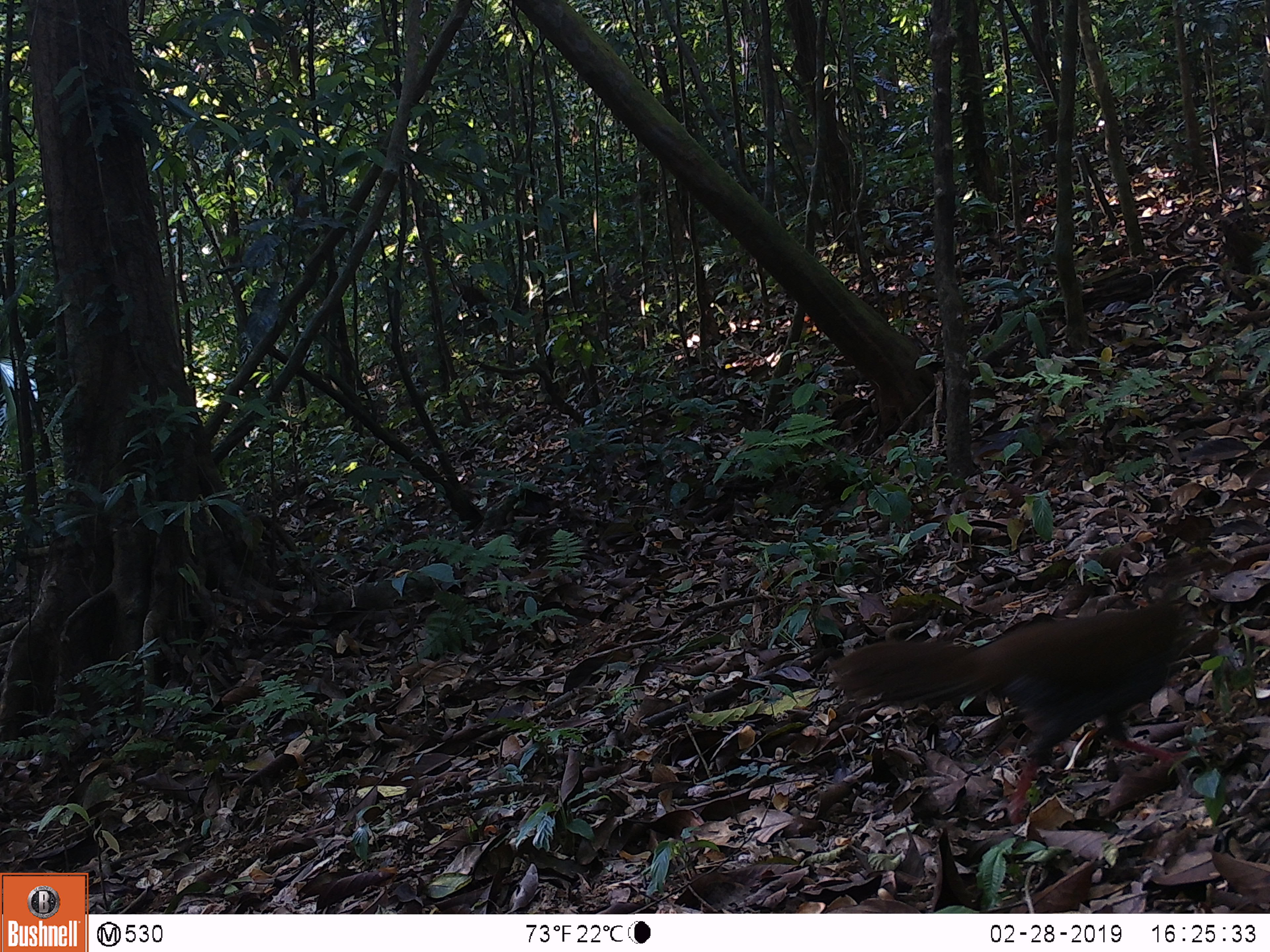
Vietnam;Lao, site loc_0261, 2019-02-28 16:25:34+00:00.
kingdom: Animalia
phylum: Chordata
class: Aves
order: Galliformes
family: Phasianidae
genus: Lophura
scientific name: Lophura nycthemera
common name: silver pheasant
Silver pheasant (Lophura nycthemera). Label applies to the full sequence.